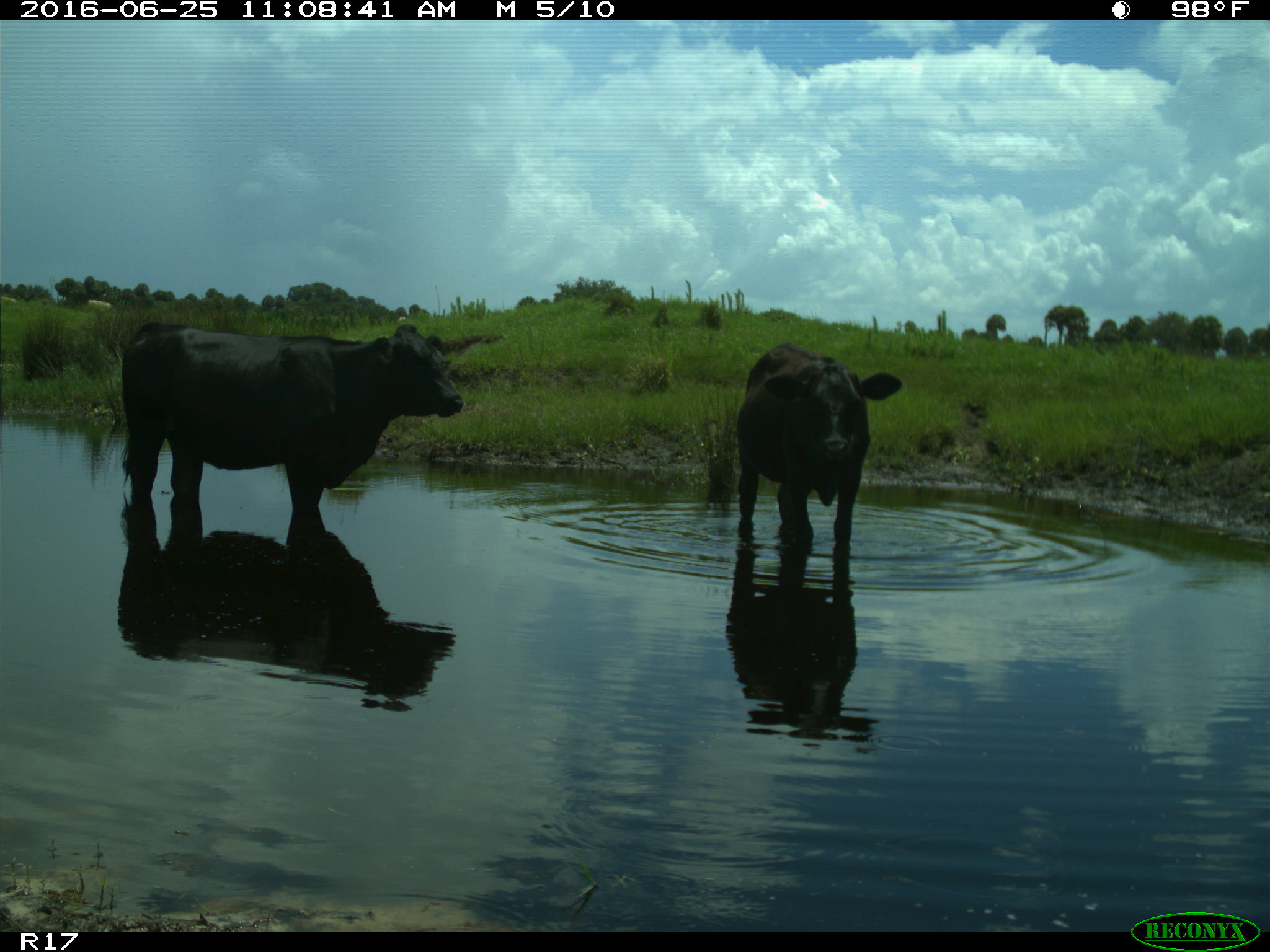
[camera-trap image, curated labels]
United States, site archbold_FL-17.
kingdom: Animalia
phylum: Chordata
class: Mammalia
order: Artiodactyla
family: Bovidae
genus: Bos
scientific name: Bos taurus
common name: domestic cow